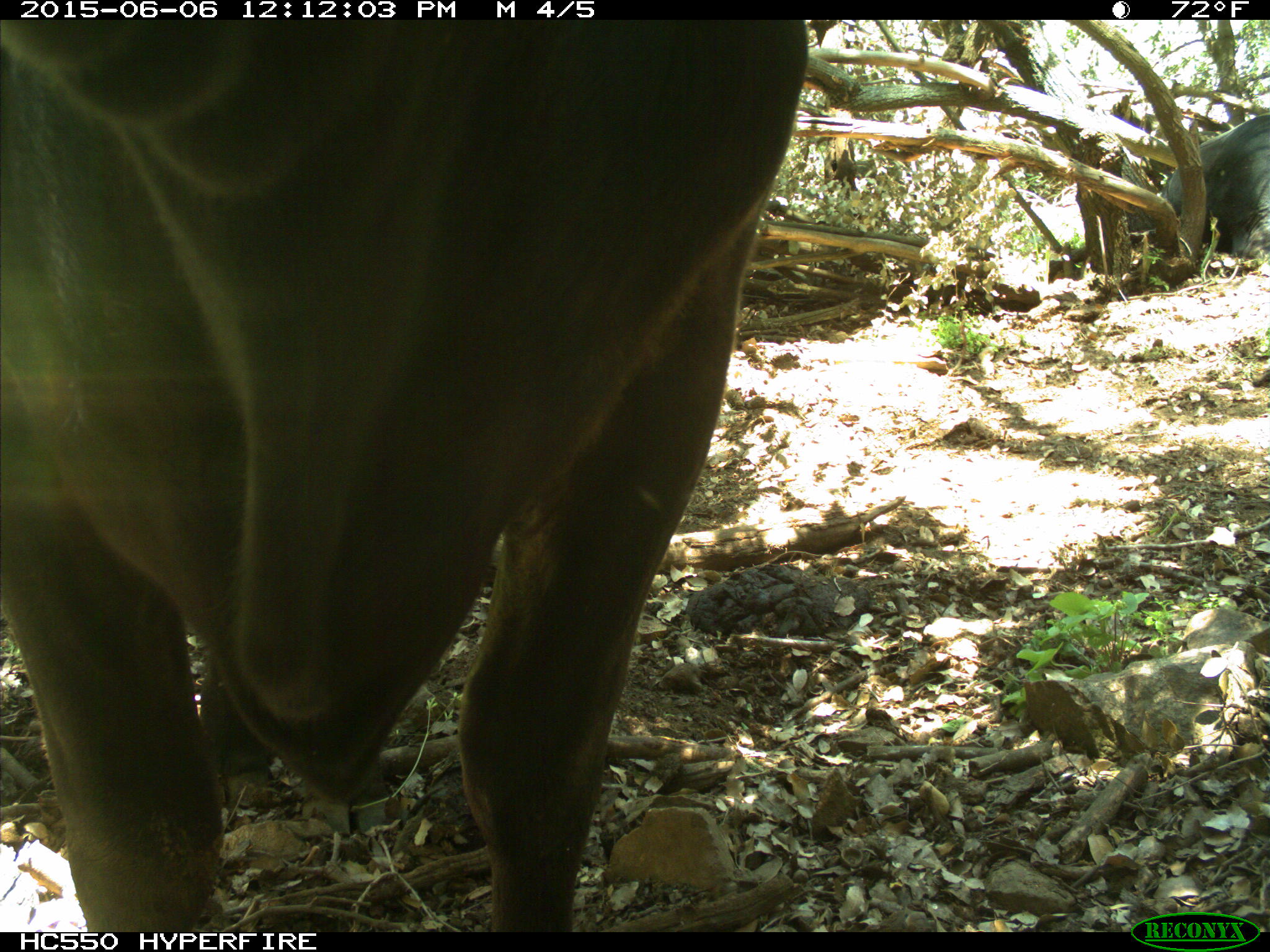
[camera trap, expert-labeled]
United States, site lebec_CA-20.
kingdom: Animalia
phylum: Chordata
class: Mammalia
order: Artiodactyla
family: Bovidae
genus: Bos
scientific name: Bos taurus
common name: domestic cow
Bos taurus (domestic cow).